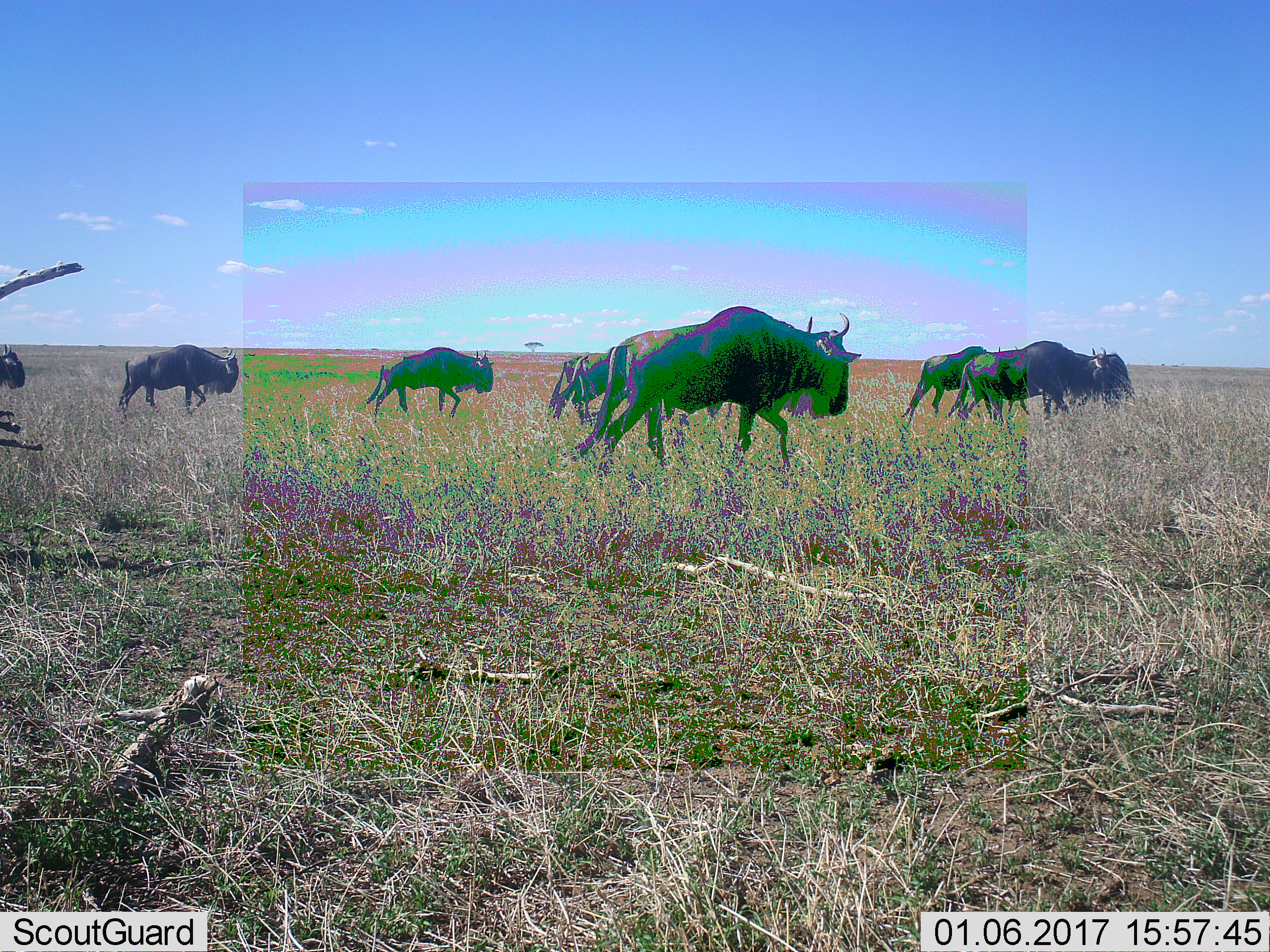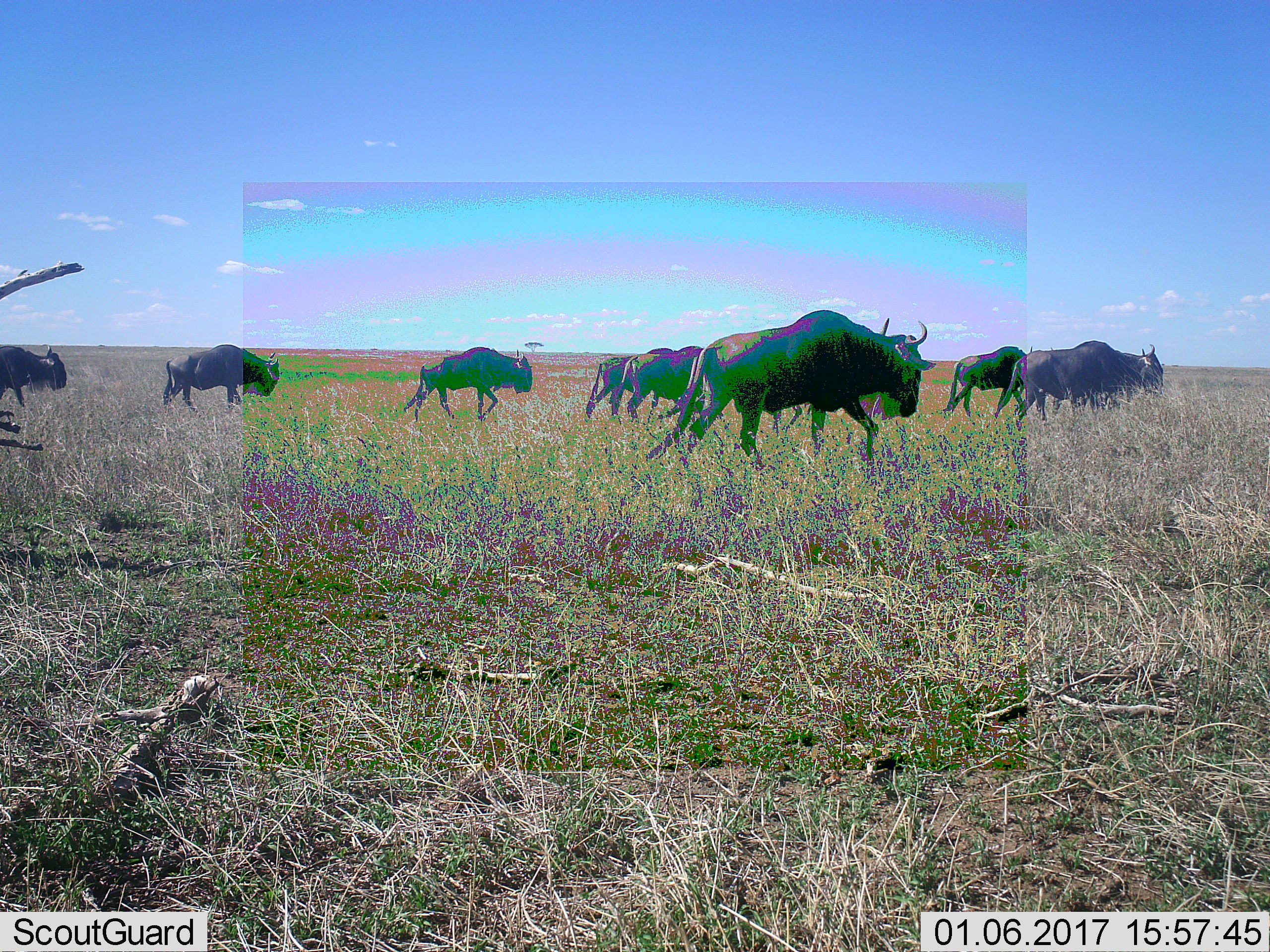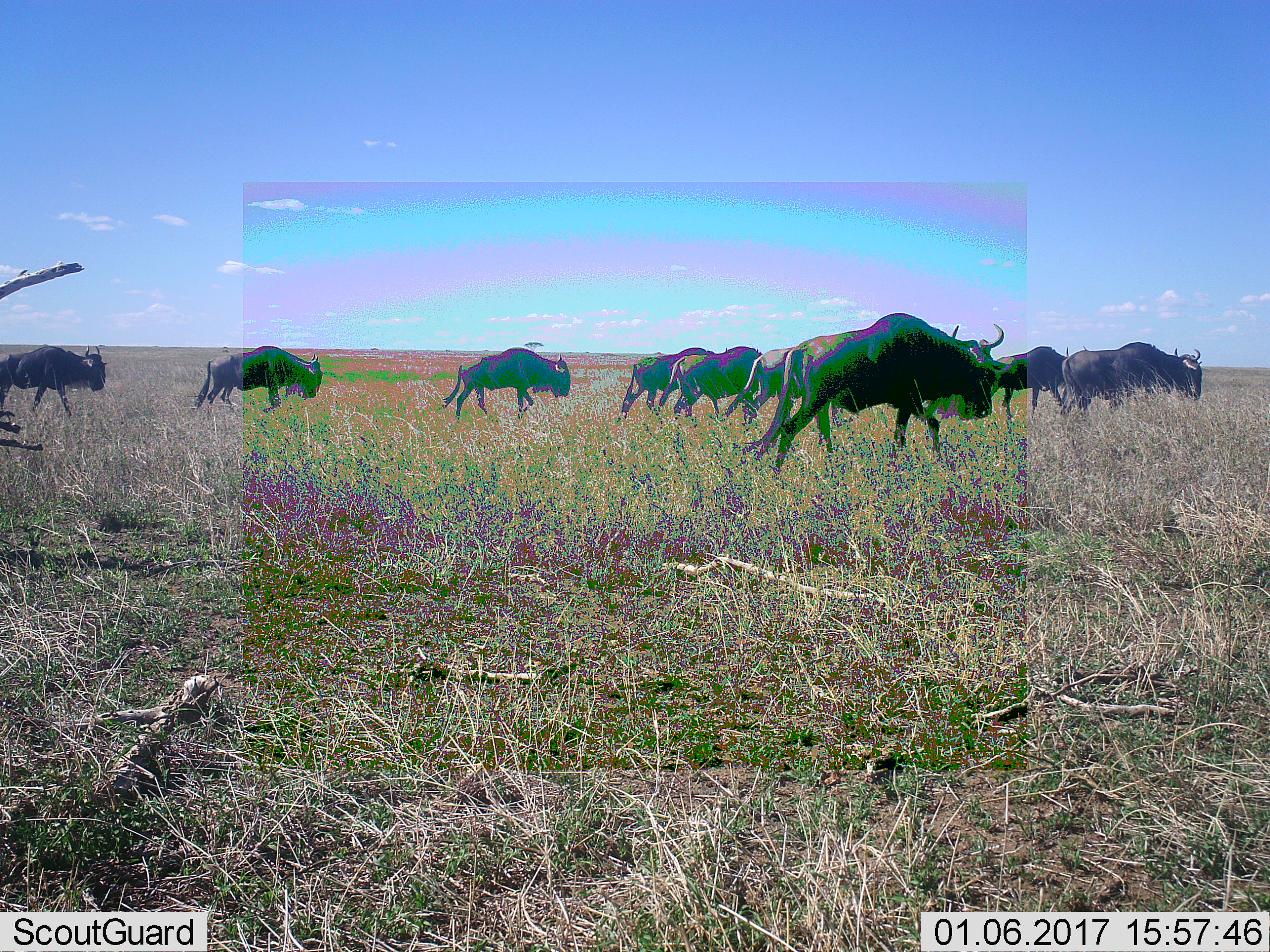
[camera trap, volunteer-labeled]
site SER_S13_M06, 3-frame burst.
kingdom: Animalia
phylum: Chordata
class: Mammalia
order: Artiodactyla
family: Bovidae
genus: Connochaetes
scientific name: Connochaetes taurinus taurinus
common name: blue wildebeest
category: wildebeestblue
Wildebeestblue (blue wildebeest) (Connochaetes taurinus taurinus), count 9. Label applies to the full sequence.